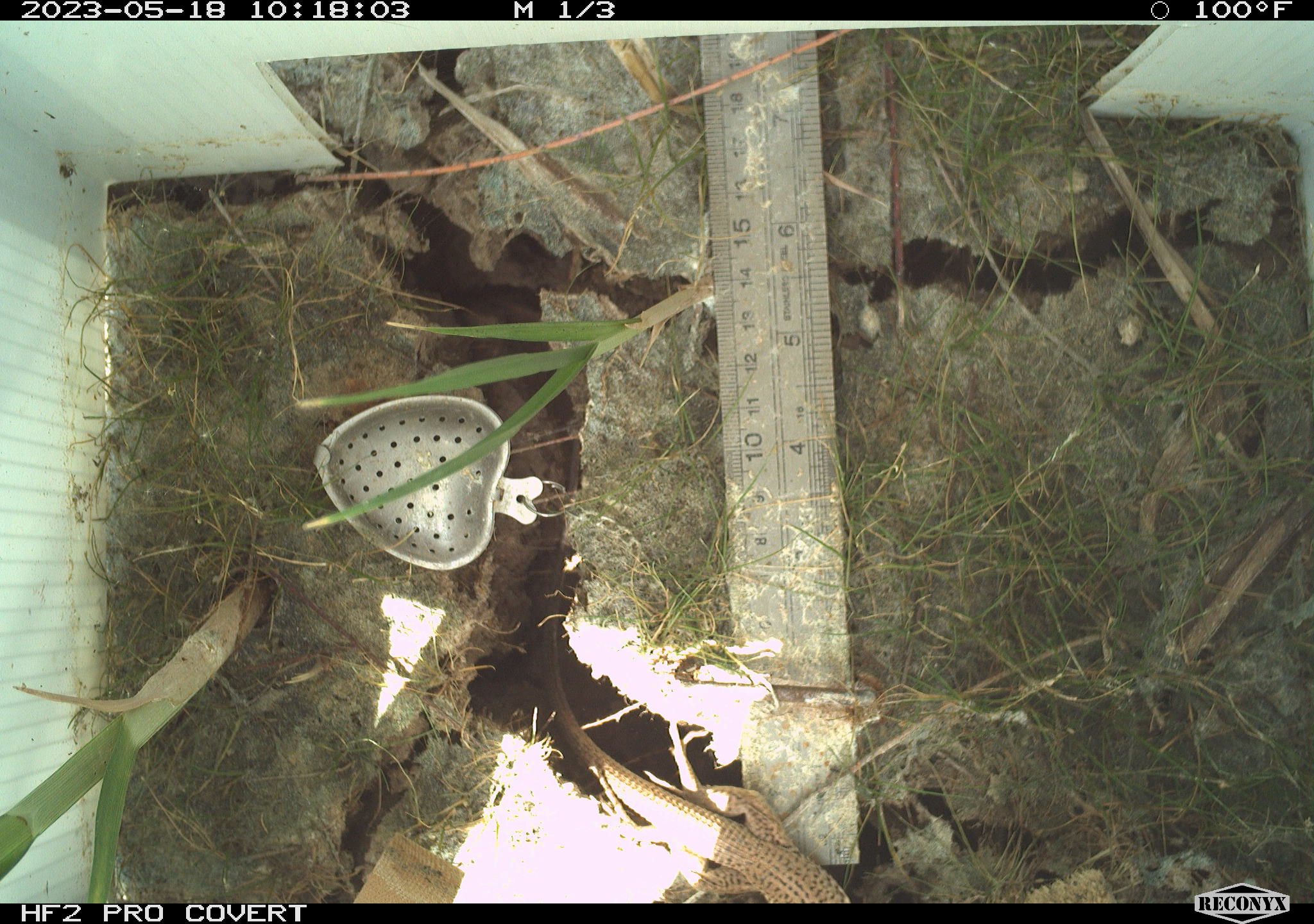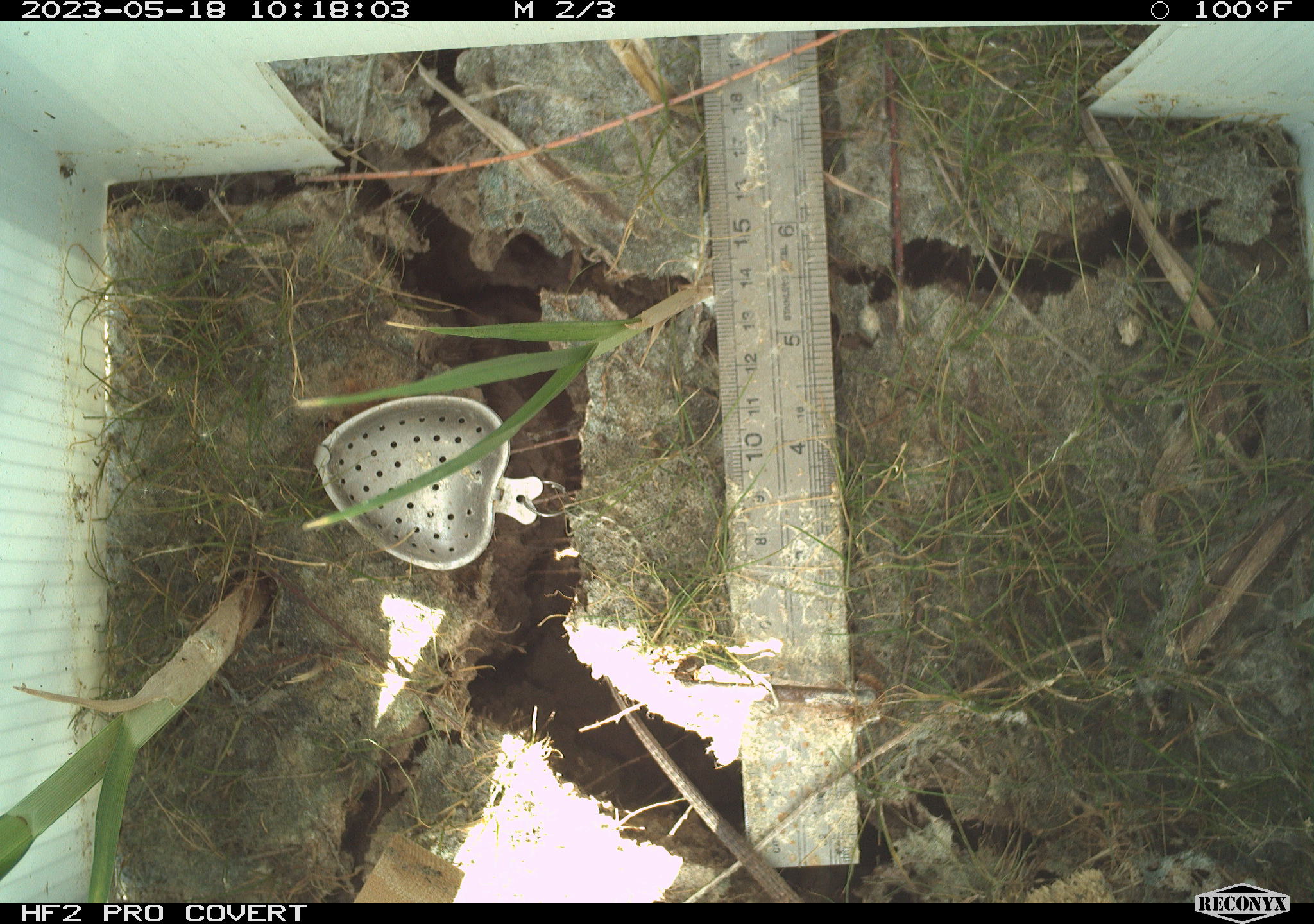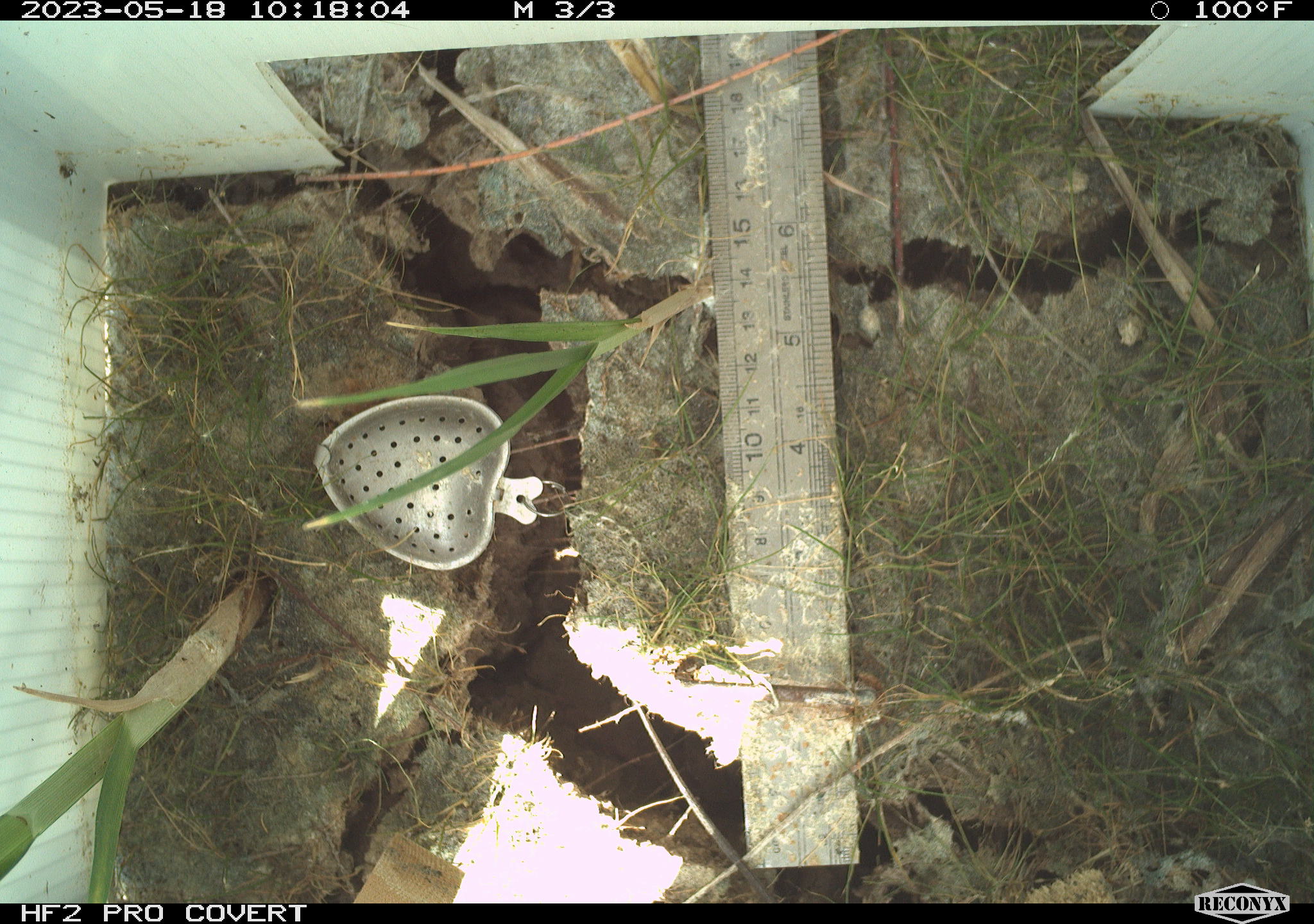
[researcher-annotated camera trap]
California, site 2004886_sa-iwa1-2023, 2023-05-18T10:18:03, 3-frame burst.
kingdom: Animalia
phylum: Chordata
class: Reptilia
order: Squamata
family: Teiidae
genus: Aspidoscelis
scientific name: Aspidoscelis tigris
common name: western whiptail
Western whiptail (Aspidoscelis tigris).